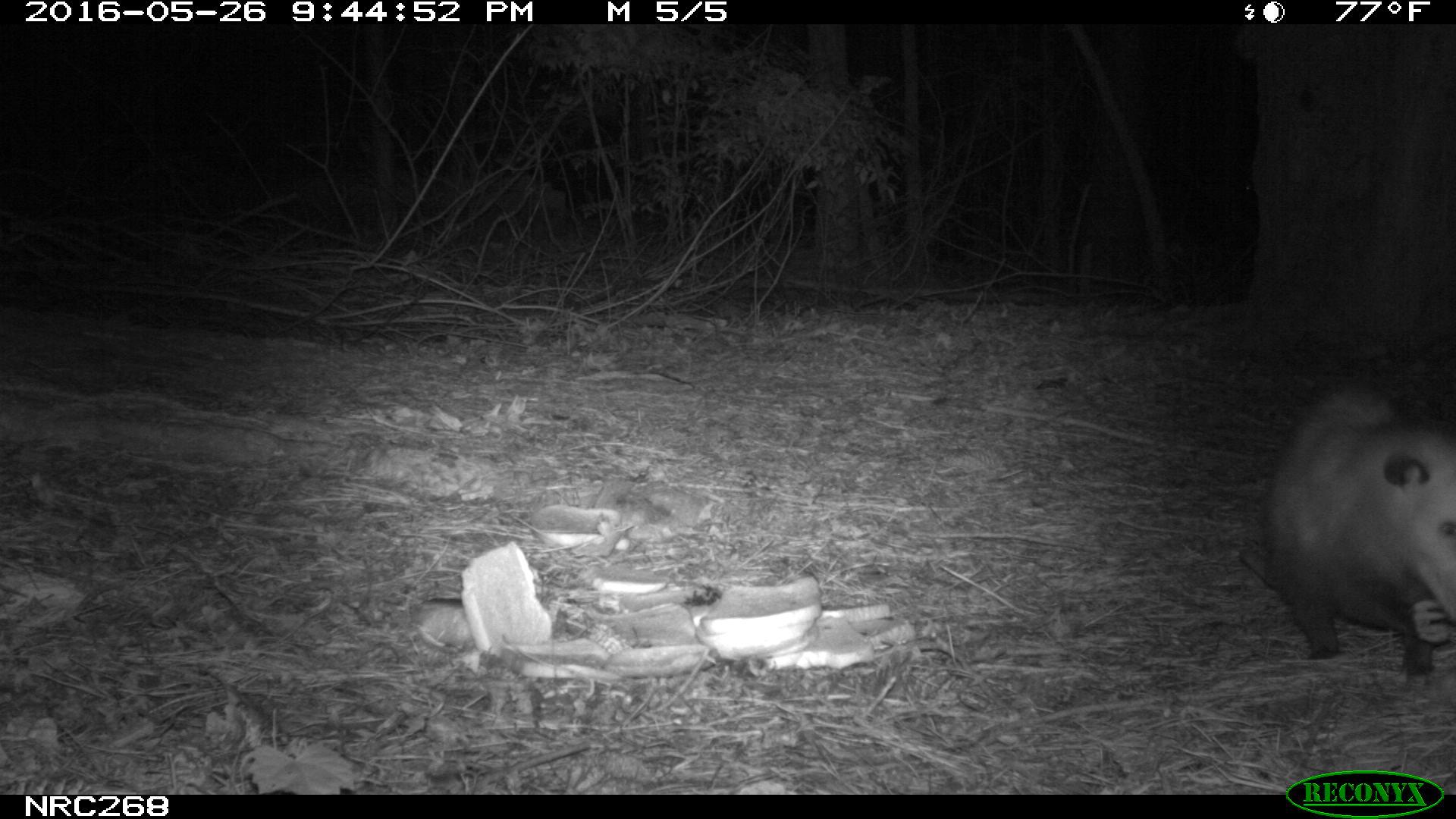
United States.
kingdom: Animalia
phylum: Chordata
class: Mammalia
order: Didelphimorphia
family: Didelphidae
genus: Didelphis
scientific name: Didelphis virginiana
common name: virginia opossum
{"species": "Virginia Opossum (Didelphis virginiana)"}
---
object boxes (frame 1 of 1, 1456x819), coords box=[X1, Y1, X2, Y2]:
Virginia Opossum: box=[1243, 363, 1456, 690]